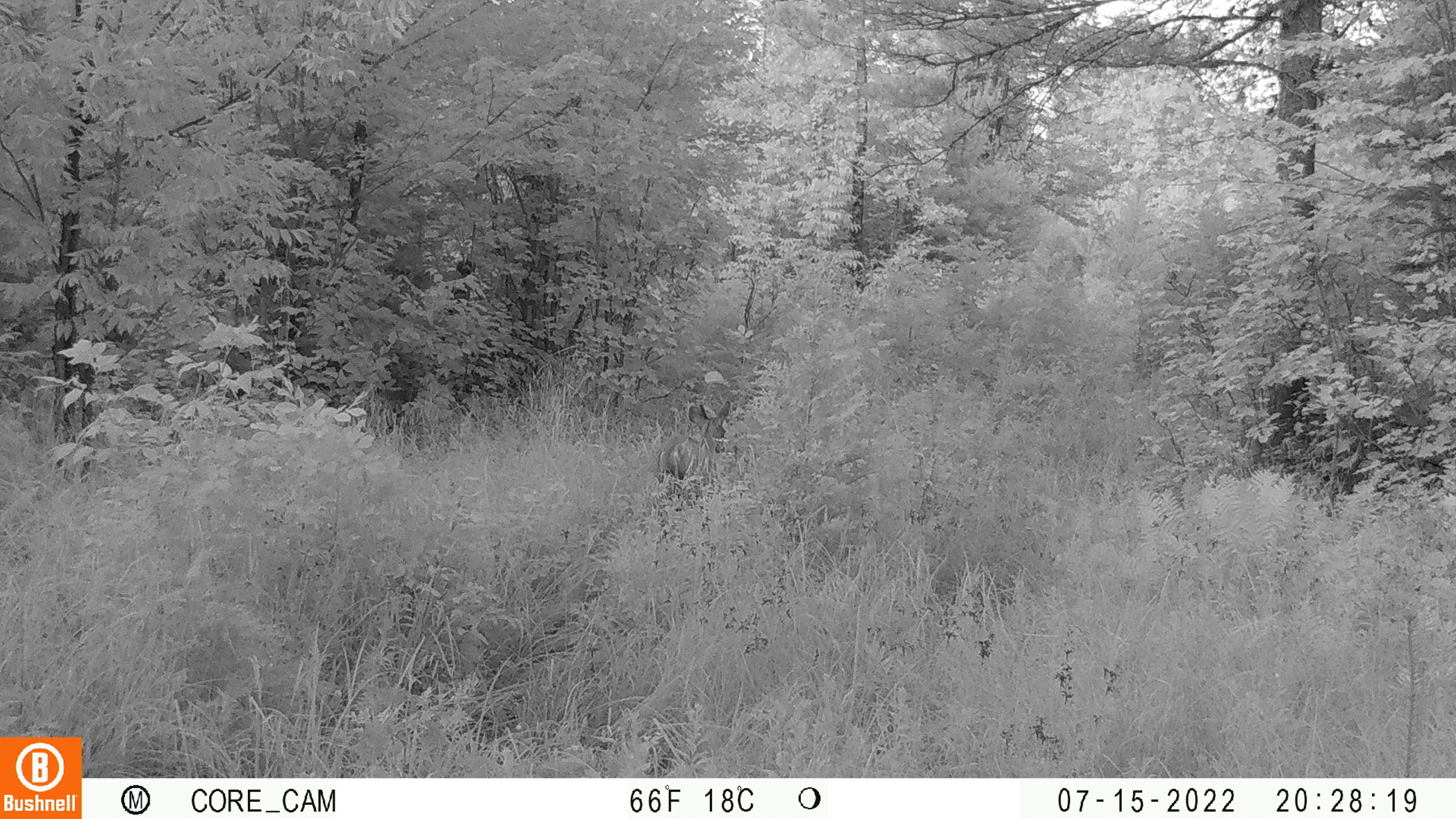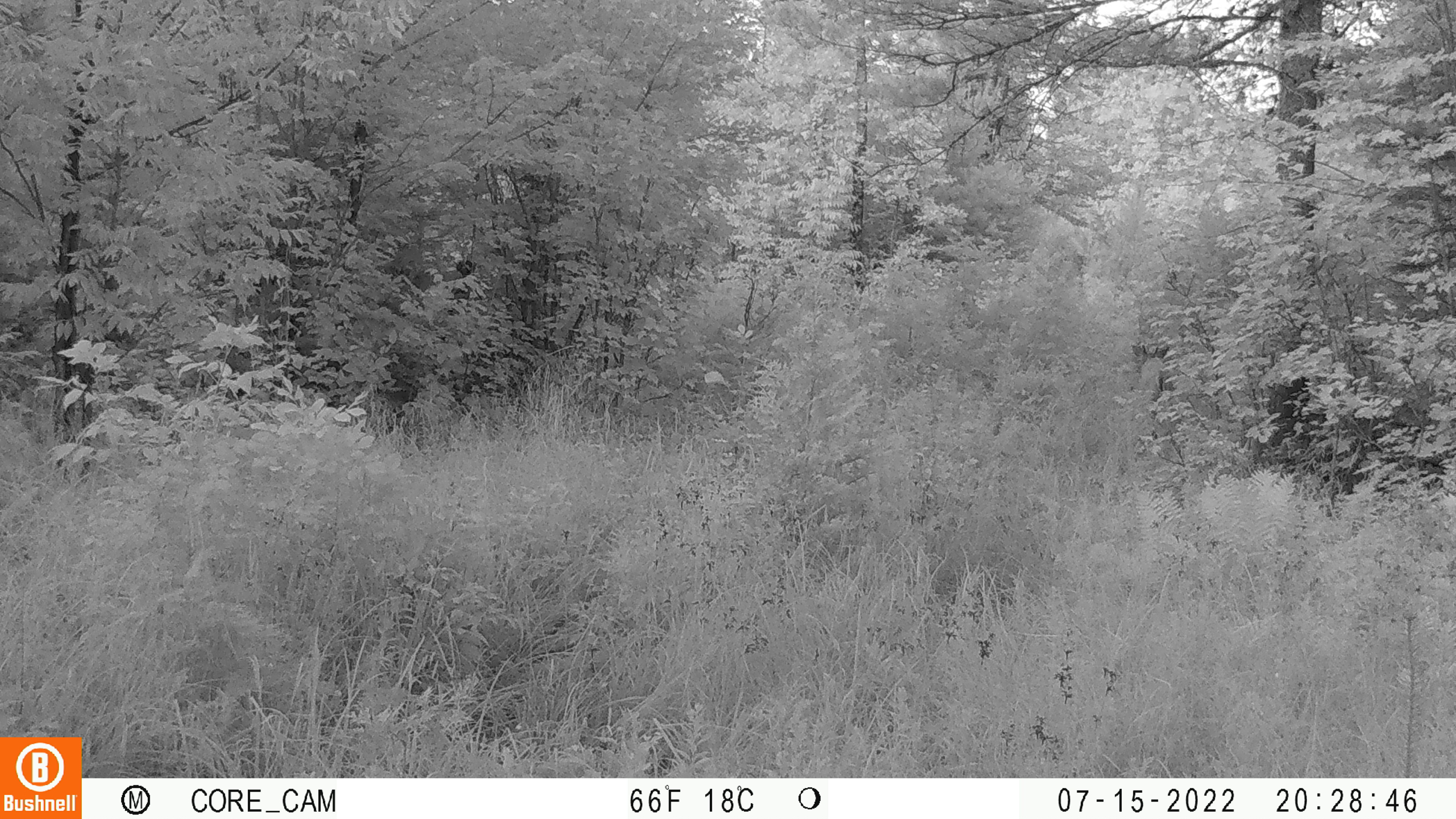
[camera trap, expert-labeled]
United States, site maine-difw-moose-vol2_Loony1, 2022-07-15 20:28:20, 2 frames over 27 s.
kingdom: Animalia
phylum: Chordata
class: Mammalia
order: Artiodactyla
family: Cervidae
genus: Alces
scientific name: Alces alces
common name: moose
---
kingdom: Animalia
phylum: Chordata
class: Mammalia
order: Artiodactyla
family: Cervidae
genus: Odocoileus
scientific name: Odocoileus virginianus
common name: white-tailed deer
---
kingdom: Animalia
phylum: Chordata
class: Mammalia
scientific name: Mammalia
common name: mammal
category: mammal sp.